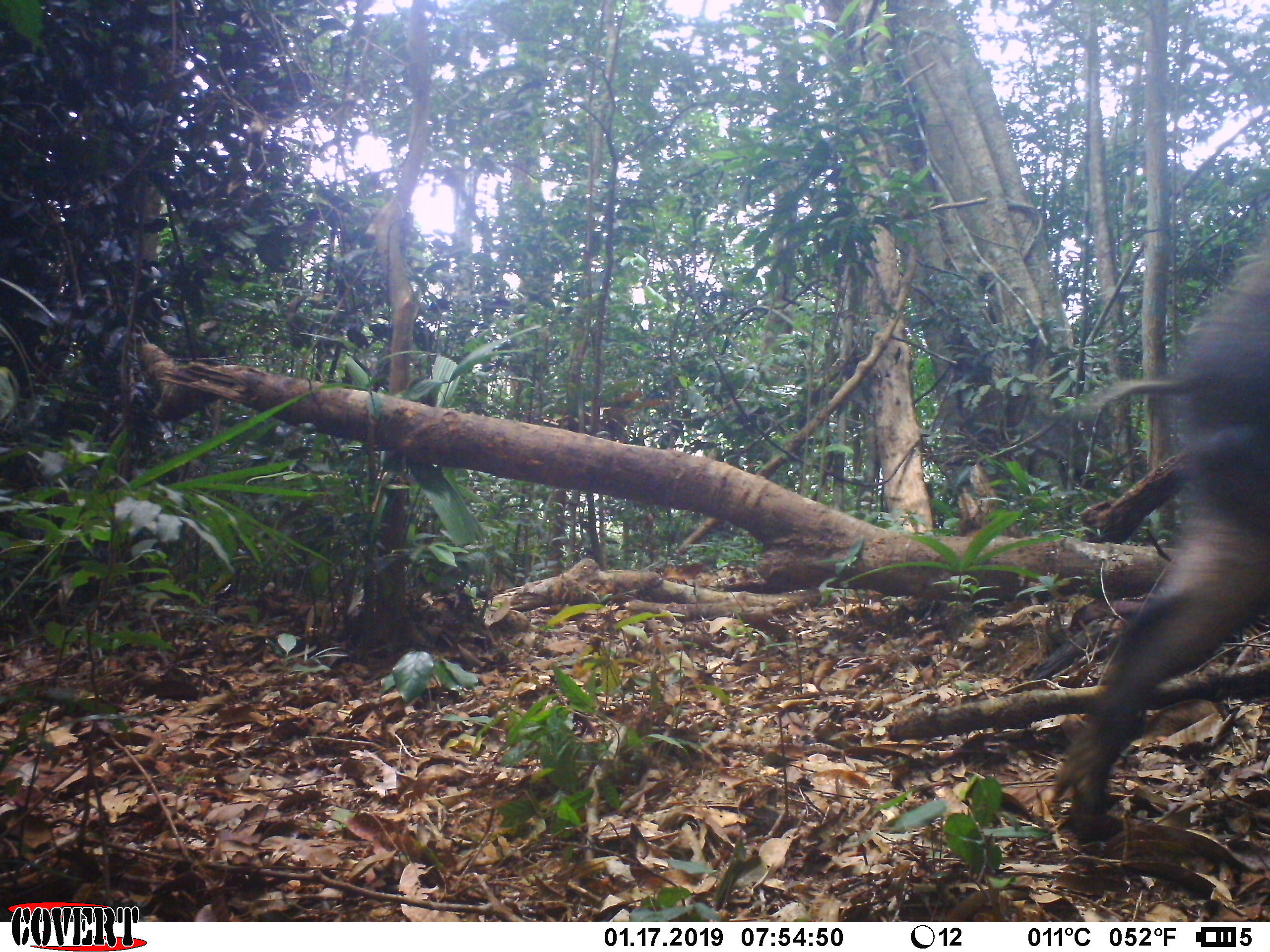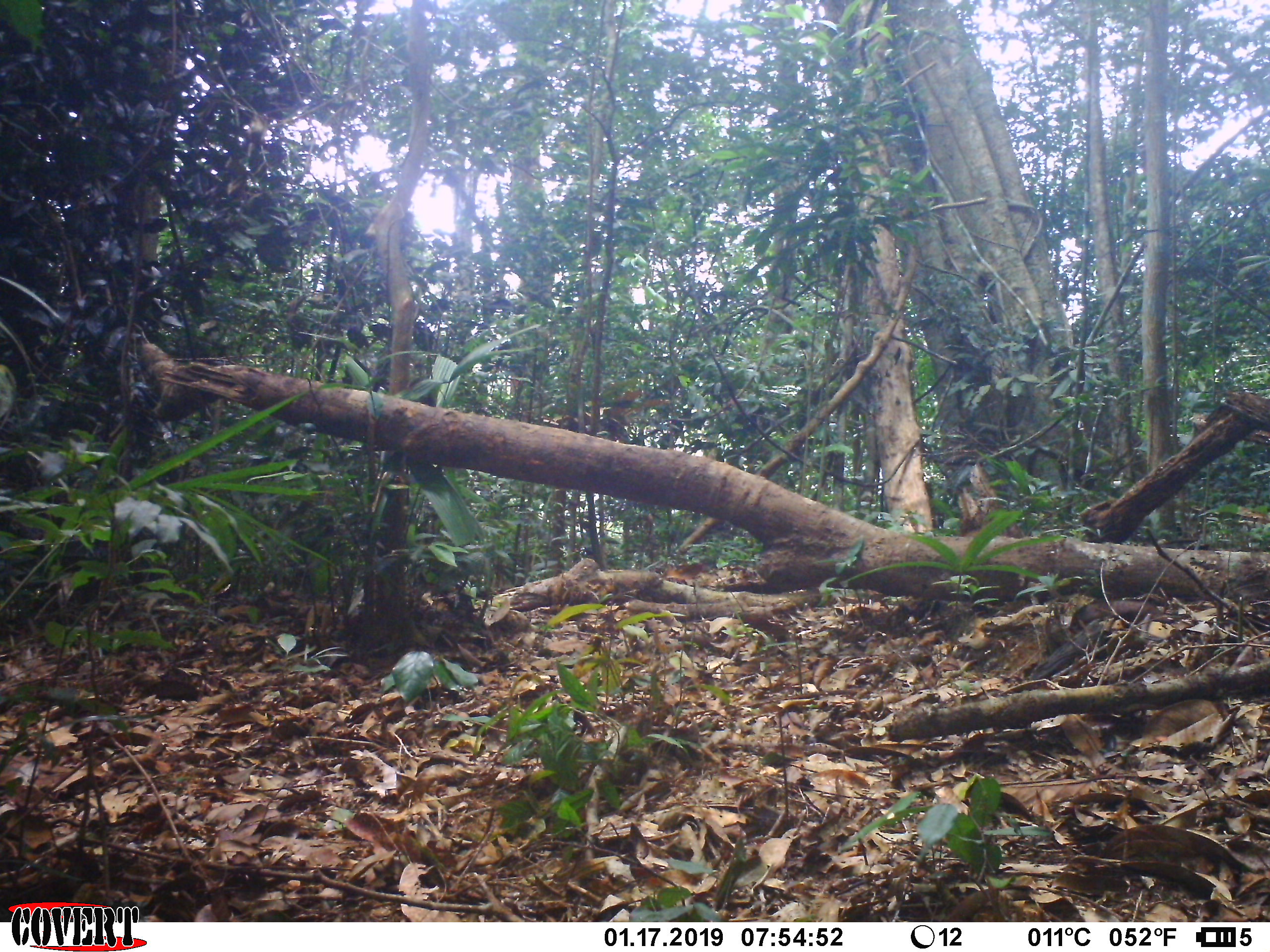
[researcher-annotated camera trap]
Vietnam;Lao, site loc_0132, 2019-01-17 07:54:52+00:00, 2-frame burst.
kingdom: Animalia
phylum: Chordata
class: Mammalia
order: Artiodactyla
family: Suidae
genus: Sus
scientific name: Sus scrofa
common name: eurasian wild pig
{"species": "eurasian wild pig (Sus scrofa)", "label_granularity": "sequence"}